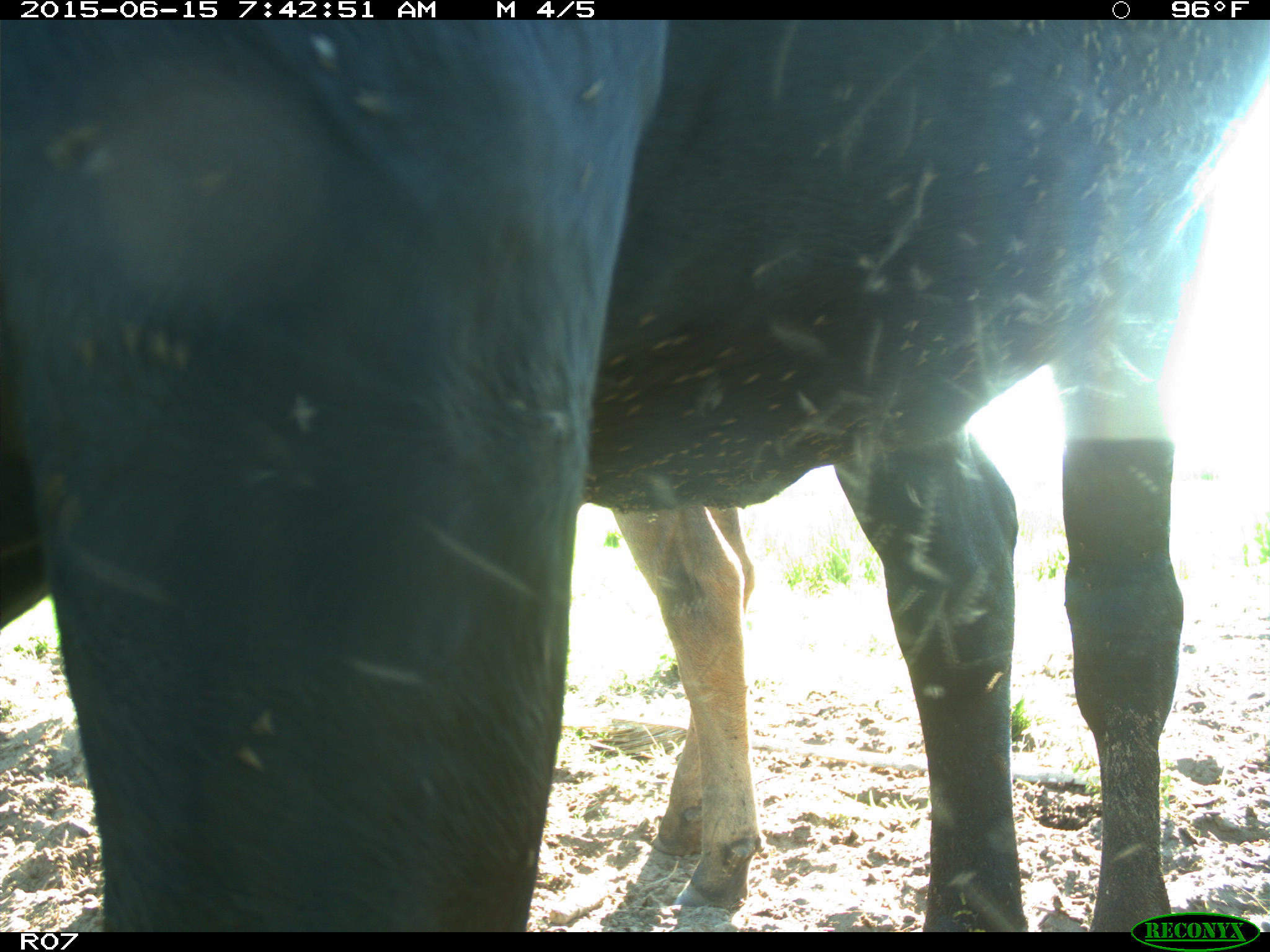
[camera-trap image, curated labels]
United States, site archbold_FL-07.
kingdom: Animalia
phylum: Chordata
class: Mammalia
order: Artiodactyla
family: Bovidae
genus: Bos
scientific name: Bos taurus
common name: domestic cow